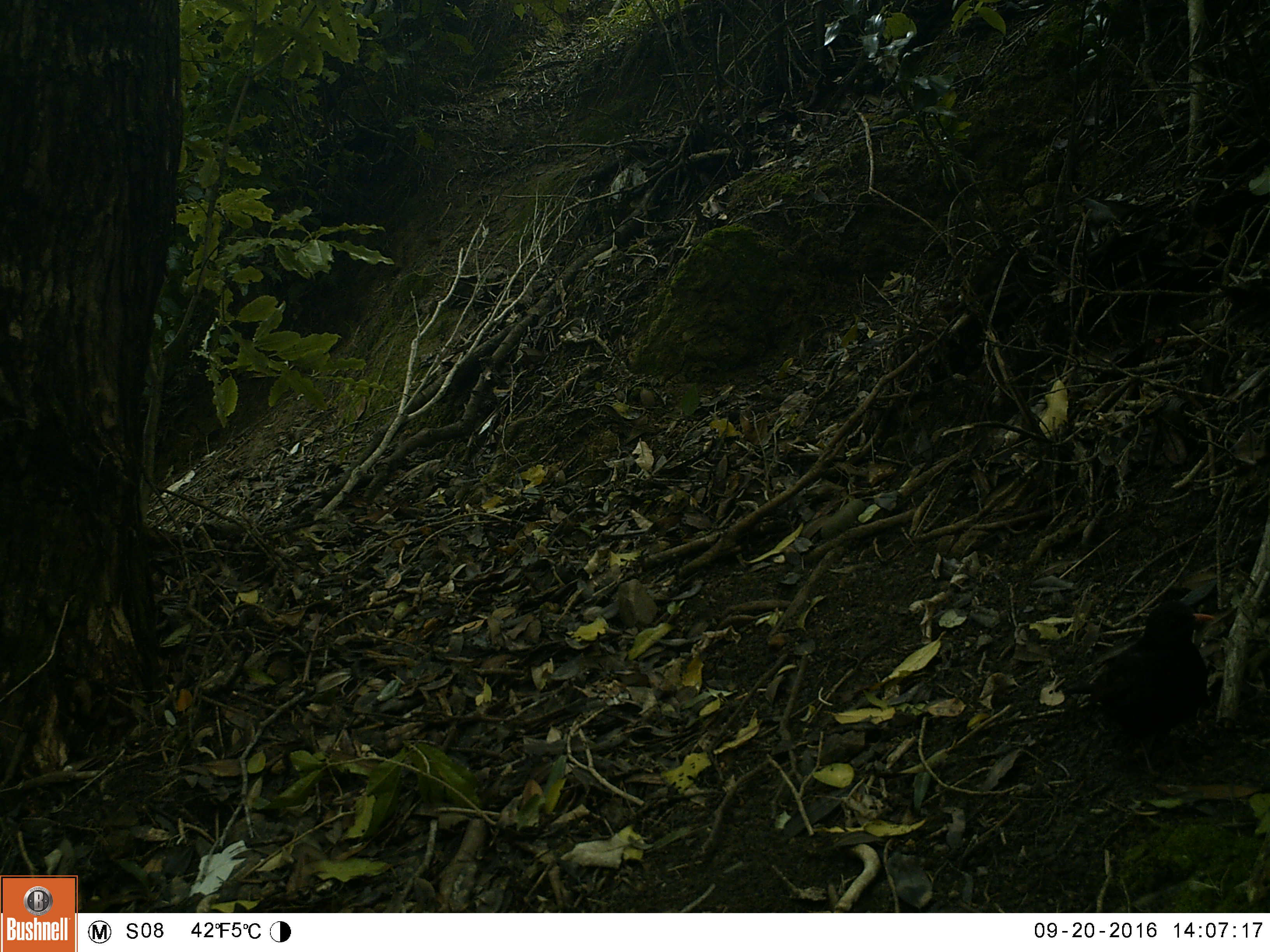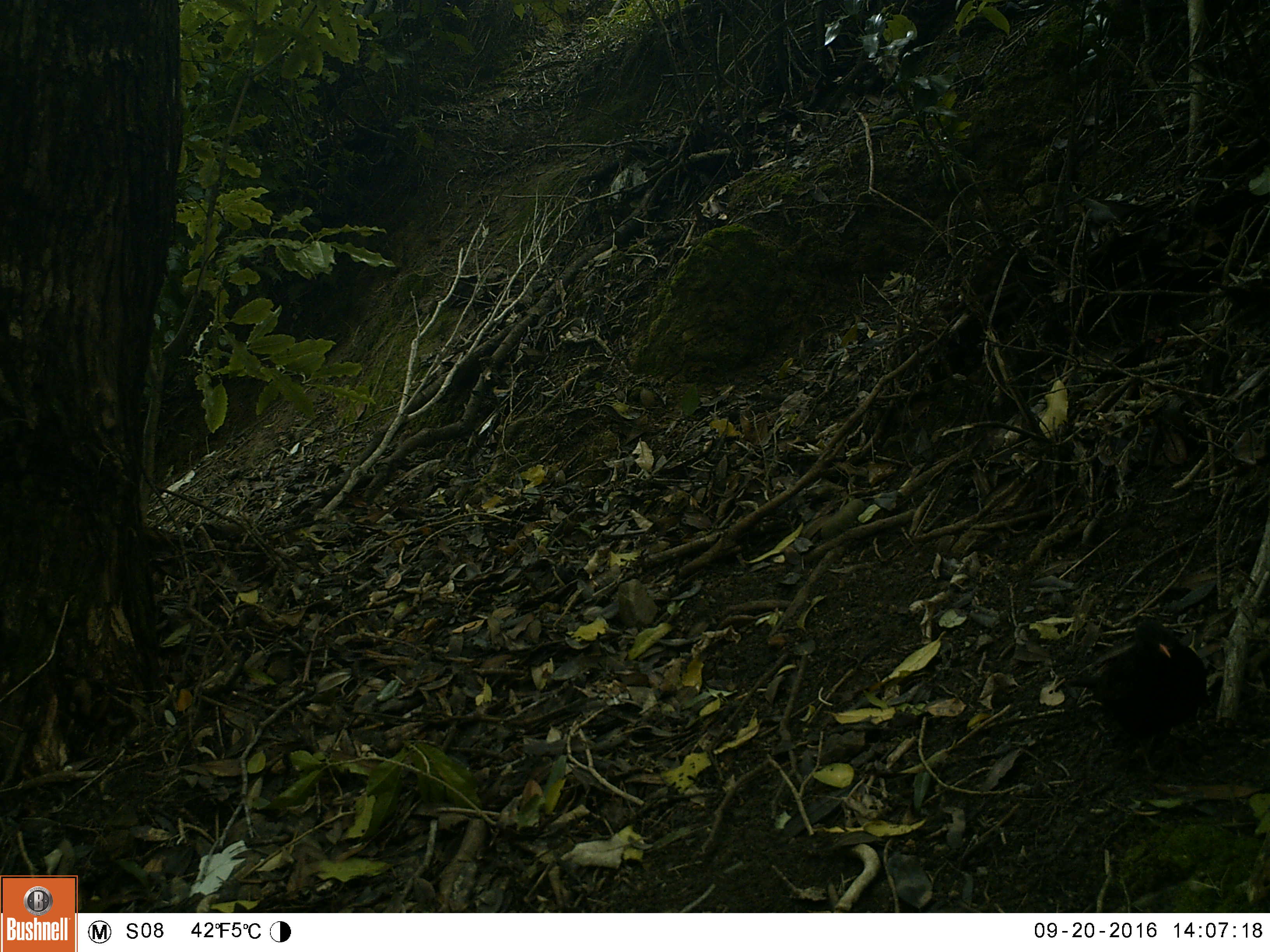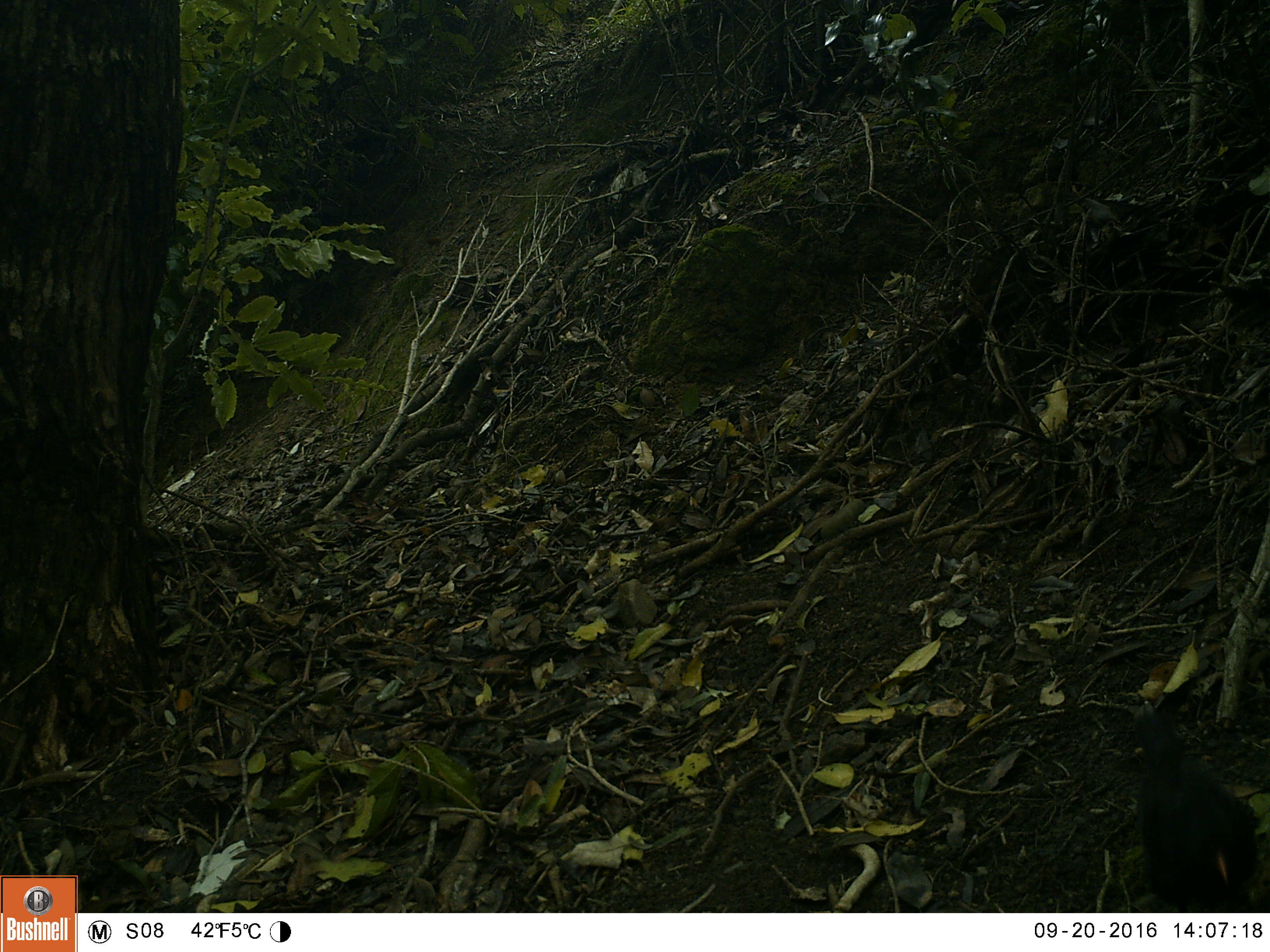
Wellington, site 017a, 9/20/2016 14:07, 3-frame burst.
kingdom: Animalia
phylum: Chordata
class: Aves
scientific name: Aves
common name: bird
Bird (Aves).